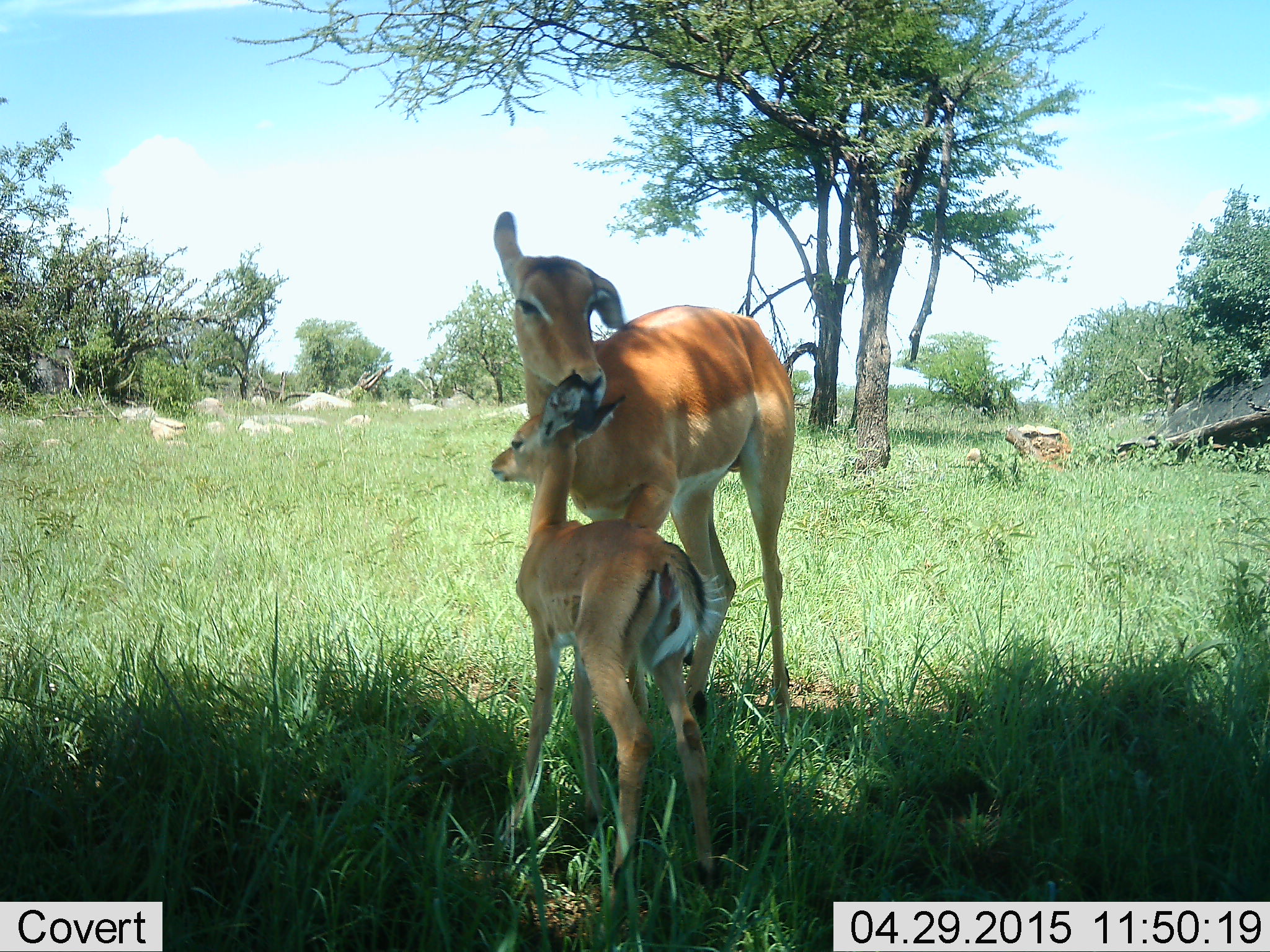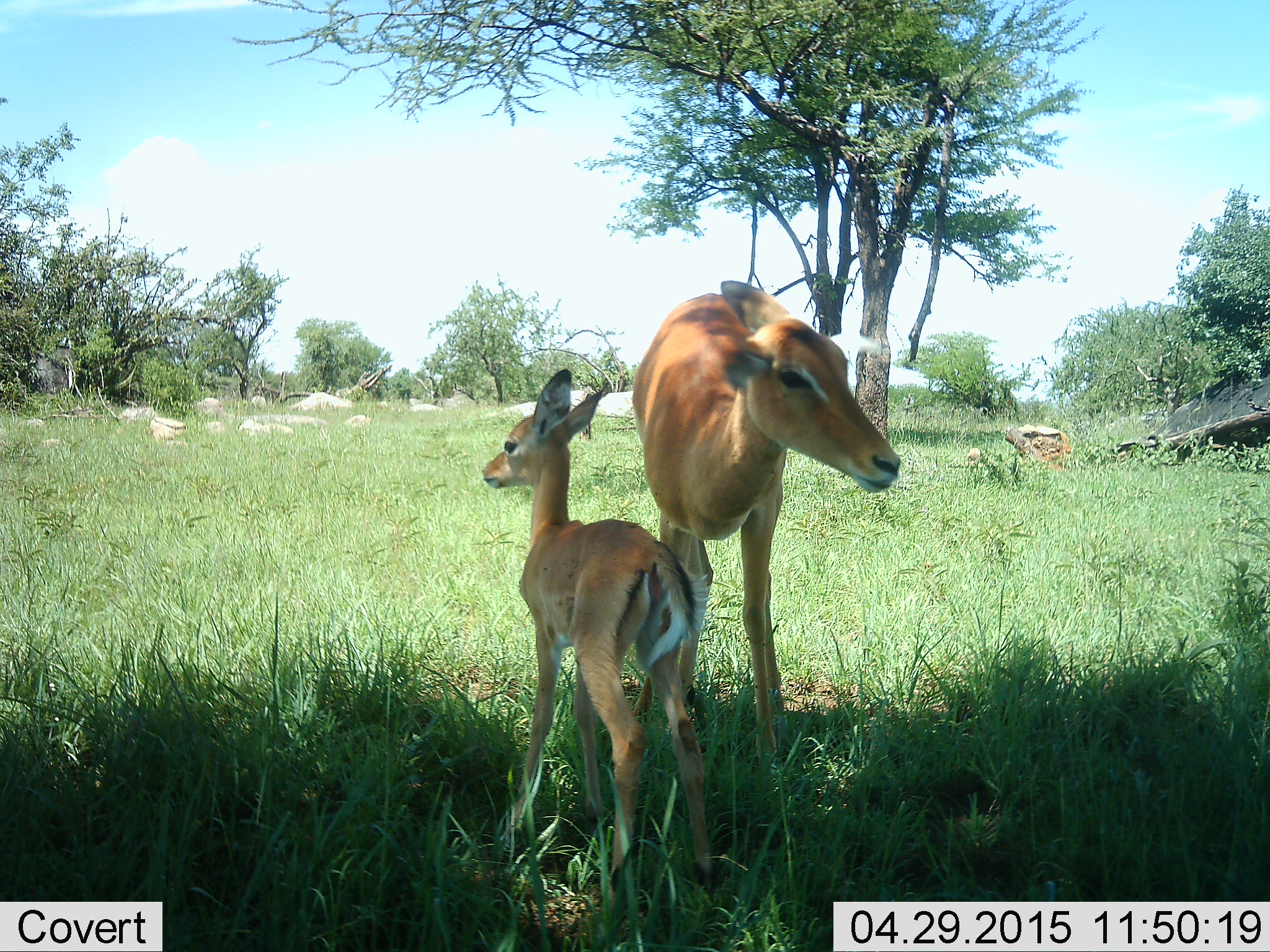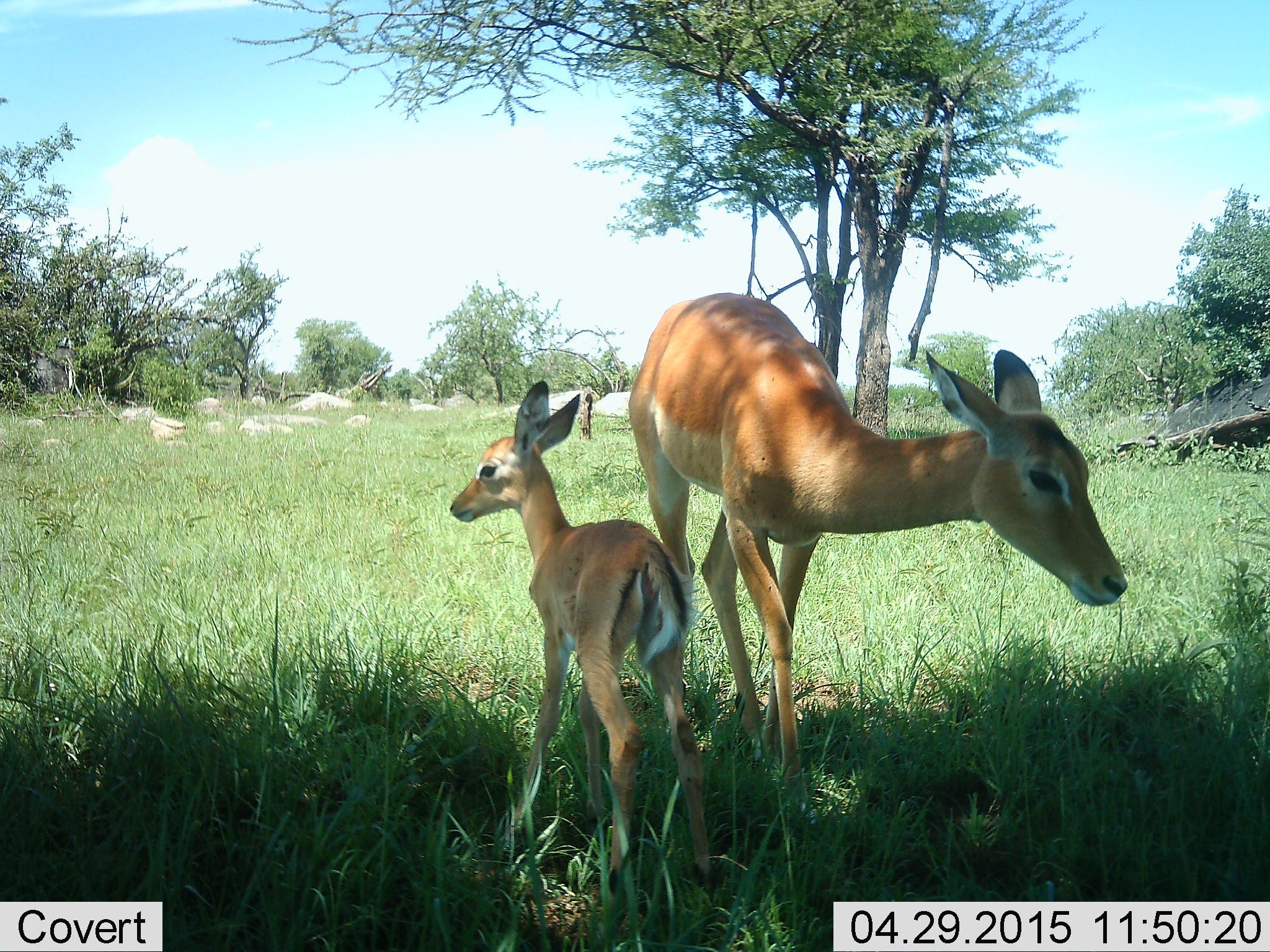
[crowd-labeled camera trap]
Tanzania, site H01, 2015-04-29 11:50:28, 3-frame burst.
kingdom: Animalia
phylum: Chordata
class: Mammalia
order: Artiodactyla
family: Bovidae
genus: Aepyceros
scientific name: Aepyceros melampus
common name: impala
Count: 2.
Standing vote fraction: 100%.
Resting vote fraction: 0%.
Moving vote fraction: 0%.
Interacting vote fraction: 10%.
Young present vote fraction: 100%.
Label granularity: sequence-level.